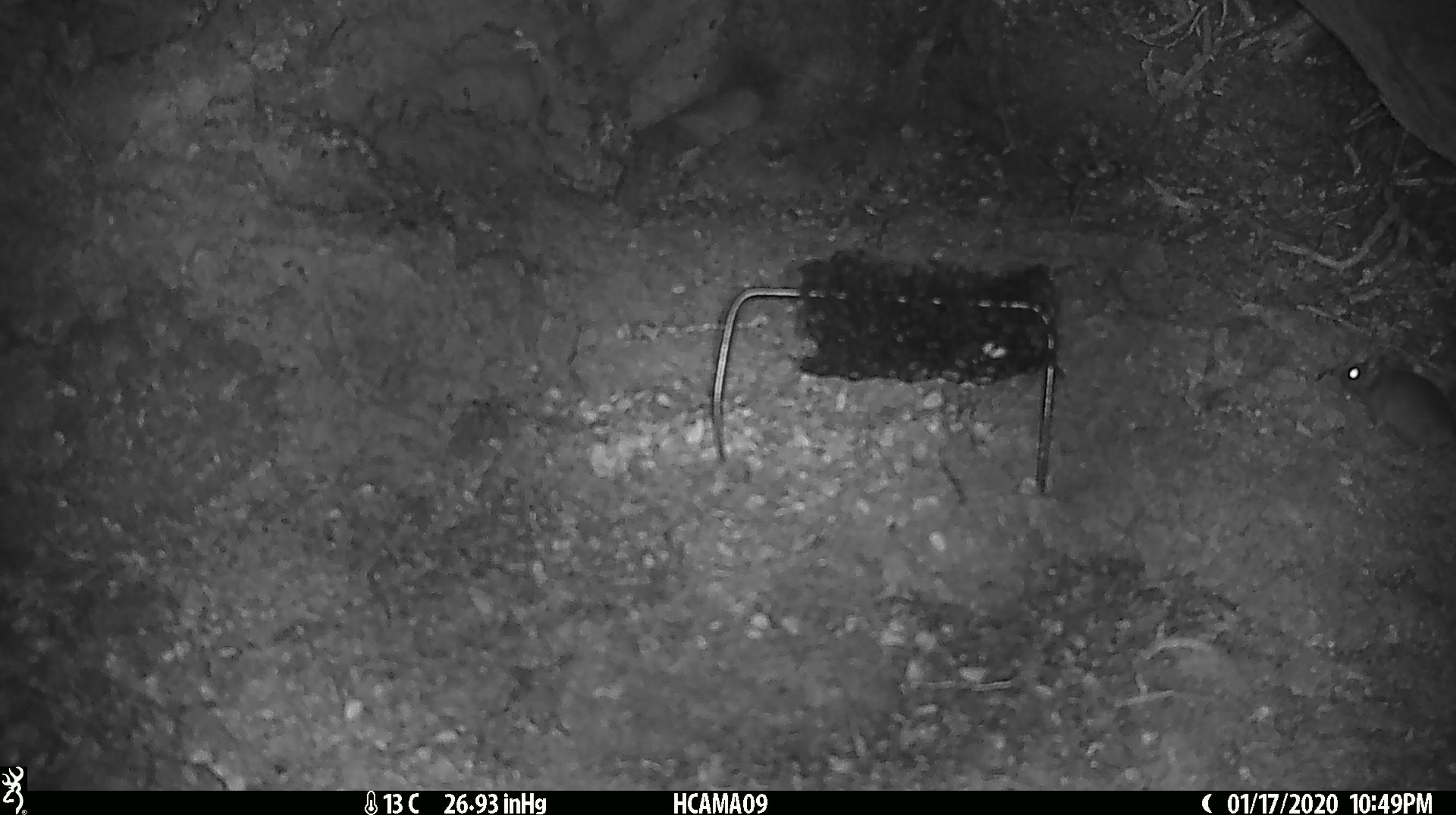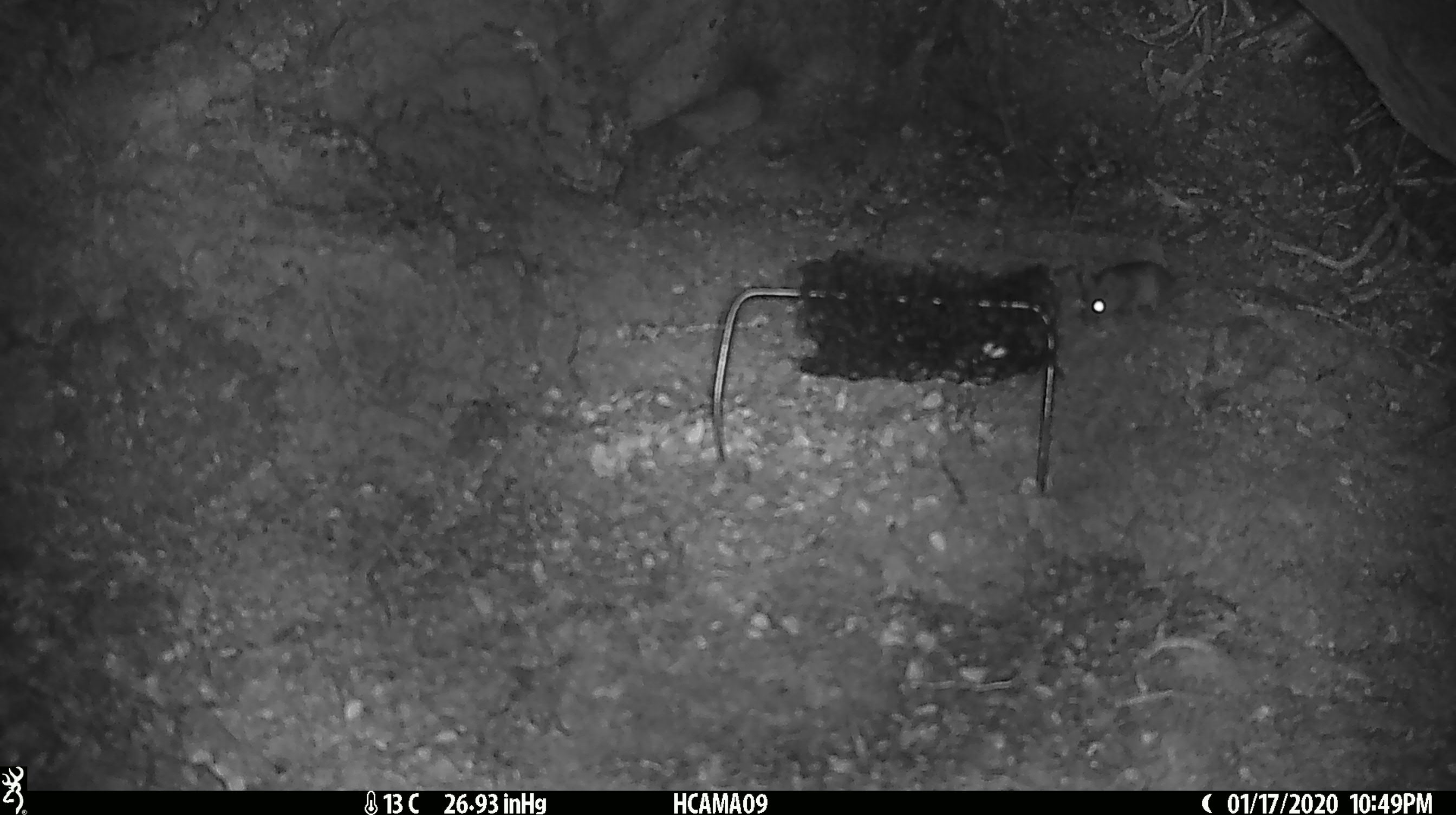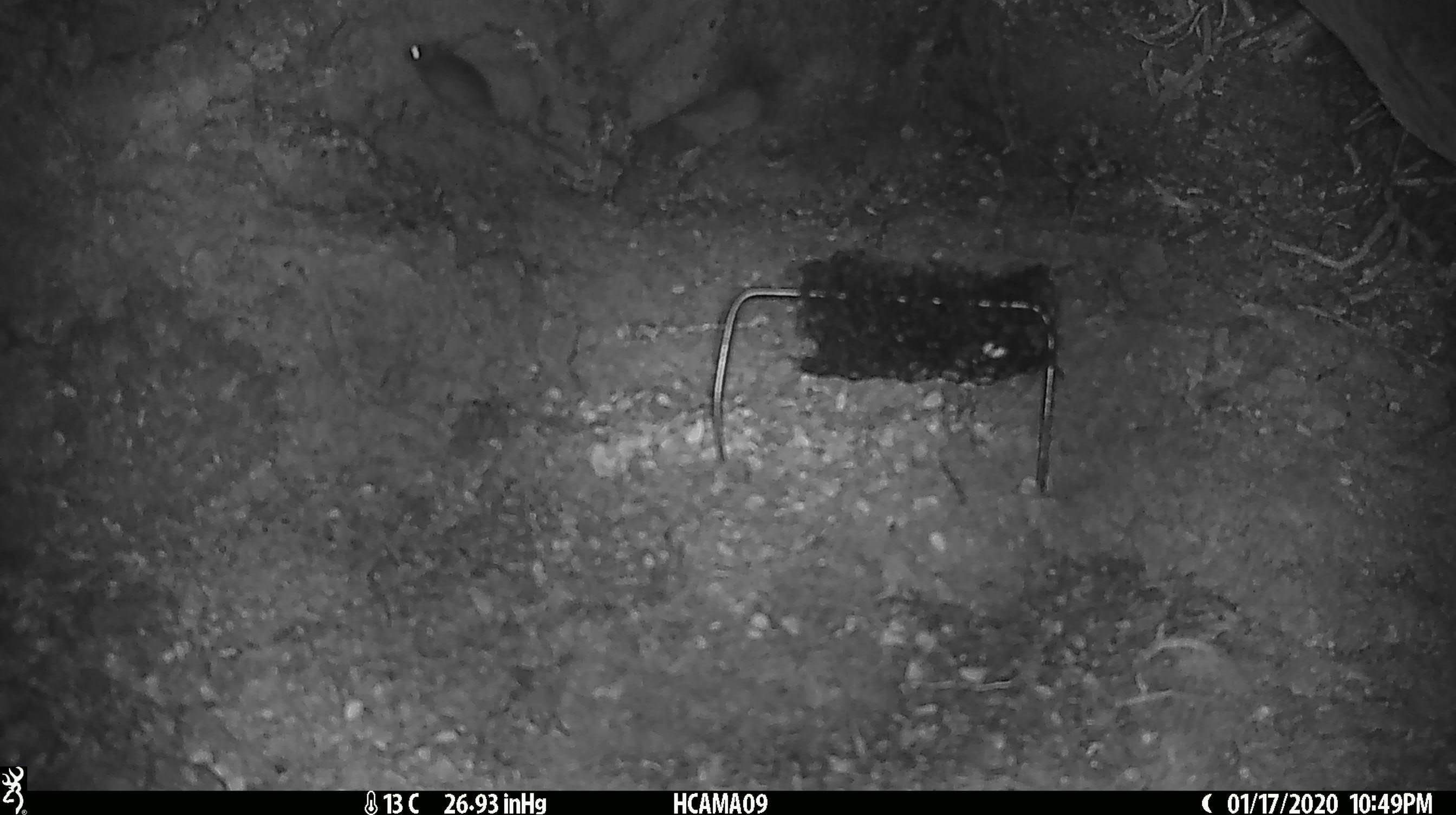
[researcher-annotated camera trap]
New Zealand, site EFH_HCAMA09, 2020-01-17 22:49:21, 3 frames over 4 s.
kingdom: Animalia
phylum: Chordata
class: Mammalia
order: Rodentia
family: Muridae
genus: Mus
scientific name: Mus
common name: mouse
Mouse (Mus).